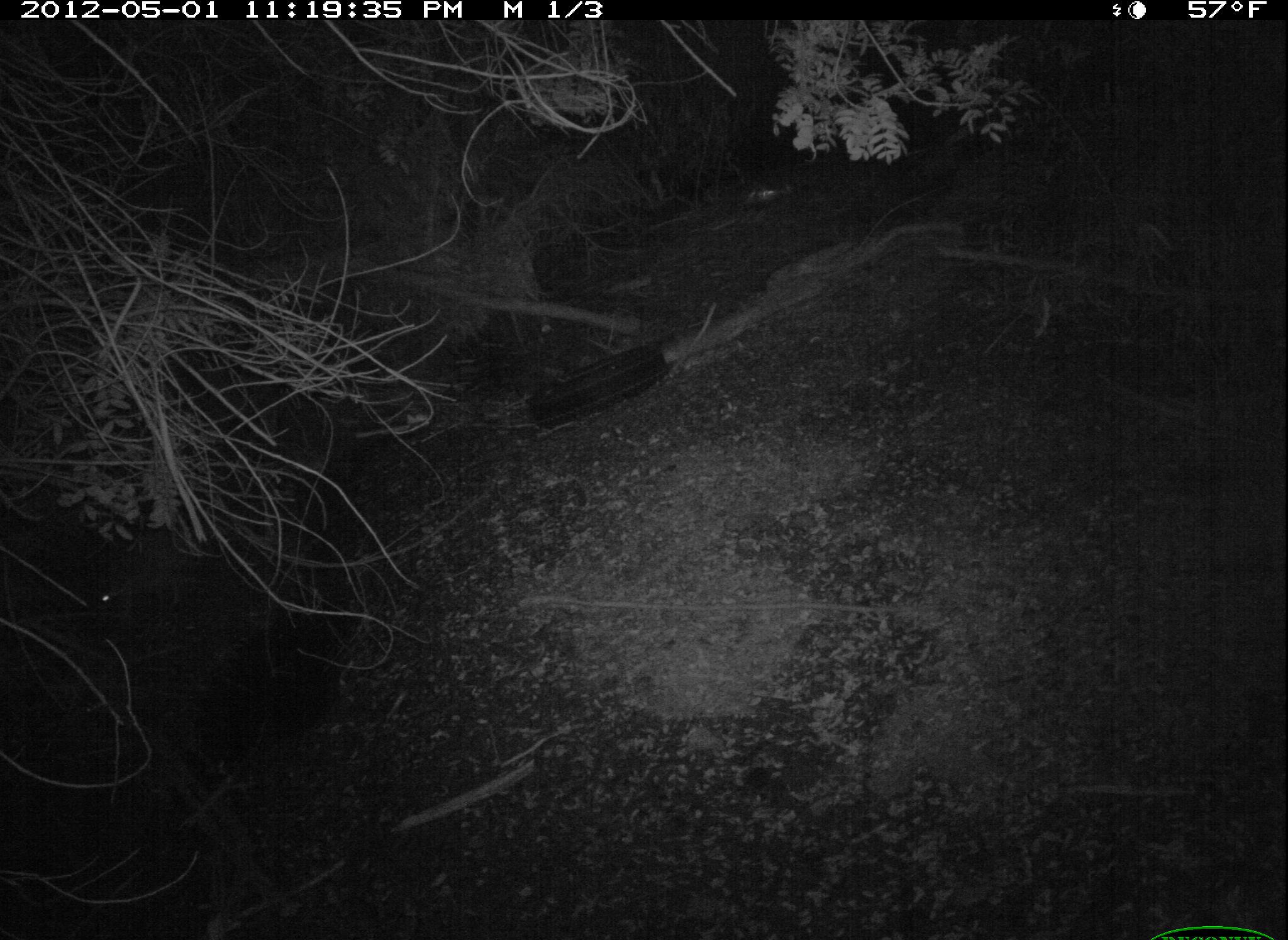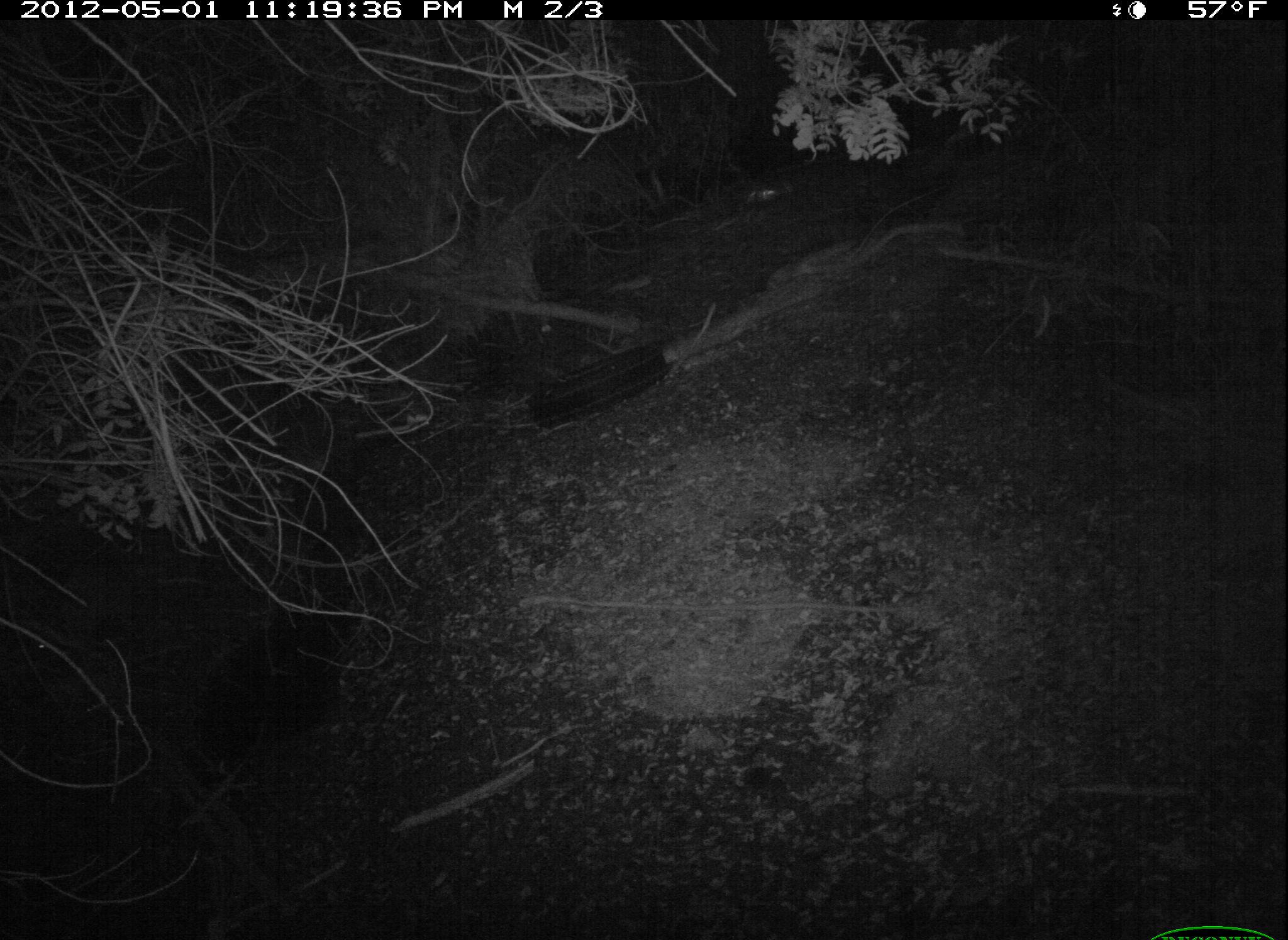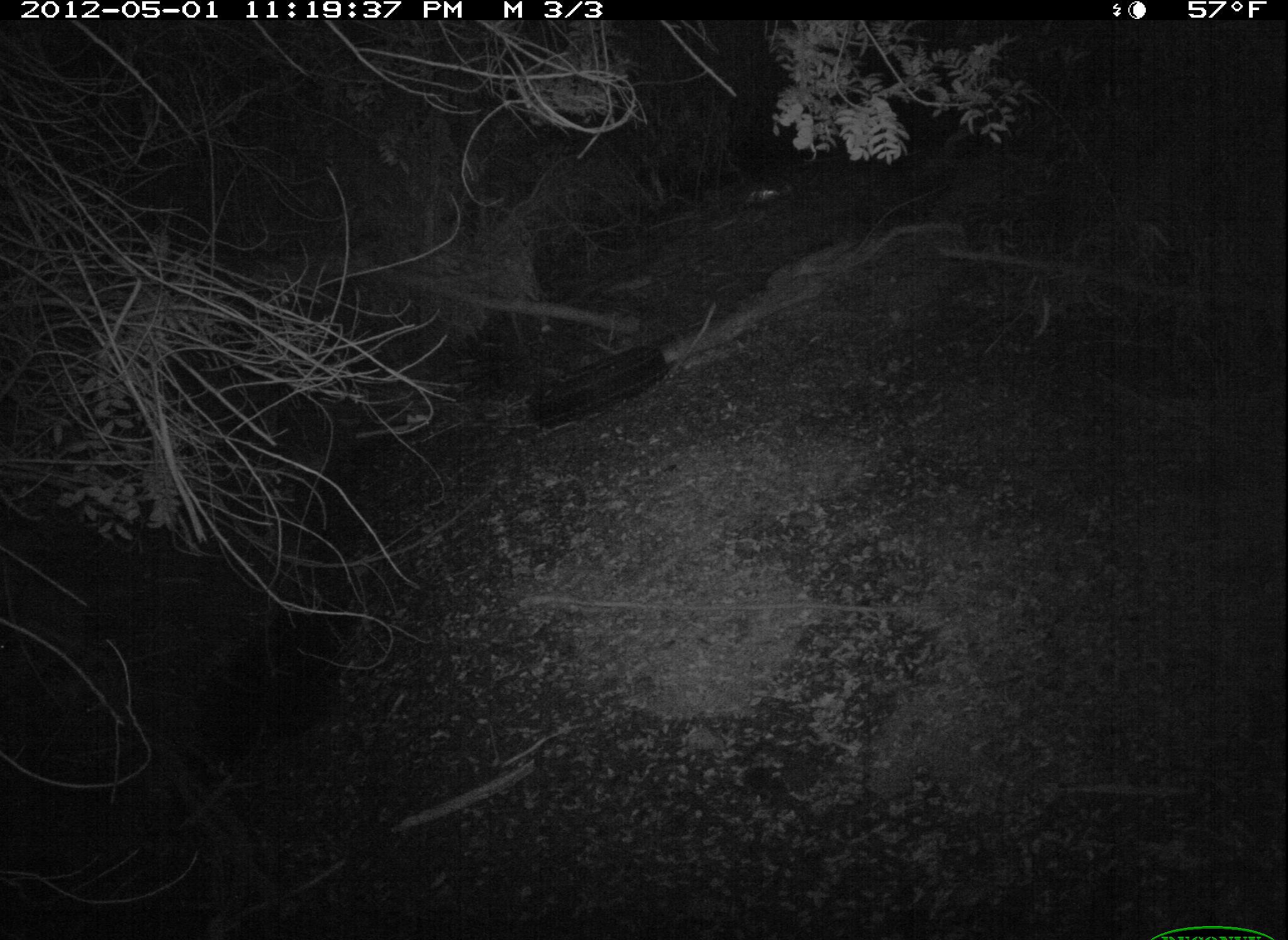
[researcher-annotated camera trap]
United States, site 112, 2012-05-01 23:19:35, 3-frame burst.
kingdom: Animalia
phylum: Chordata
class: Mammalia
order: Carnivora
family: Procyonidae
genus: Procyon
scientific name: Procyon lotor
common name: raccoon